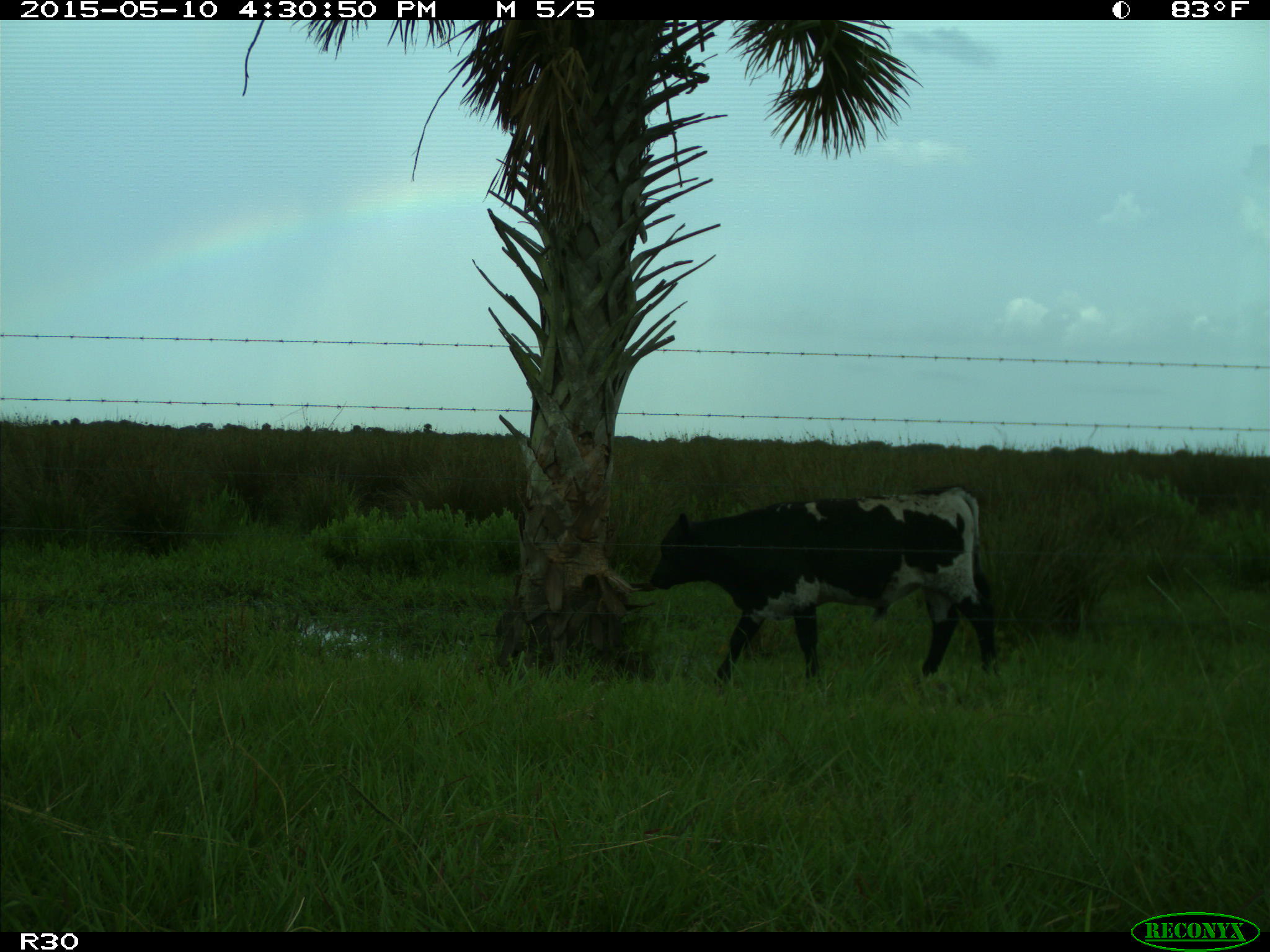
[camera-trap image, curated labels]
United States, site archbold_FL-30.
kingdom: Animalia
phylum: Chordata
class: Mammalia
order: Artiodactyla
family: Bovidae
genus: Bos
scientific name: Bos taurus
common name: domestic cow